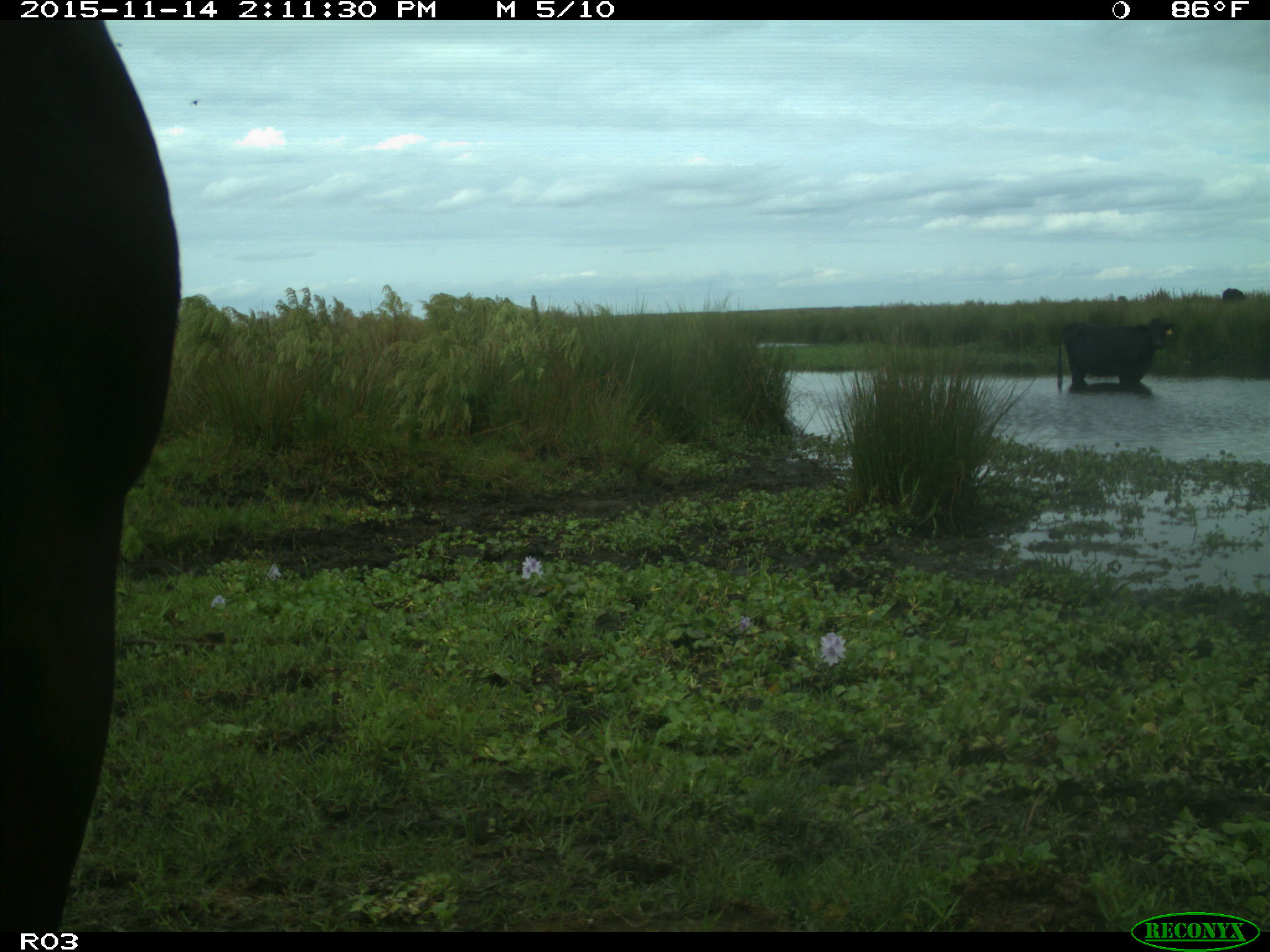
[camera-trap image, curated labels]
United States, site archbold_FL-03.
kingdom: Animalia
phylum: Chordata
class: Mammalia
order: Artiodactyla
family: Bovidae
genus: Bos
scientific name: Bos taurus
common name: domestic cow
Bos taurus (domestic cow).